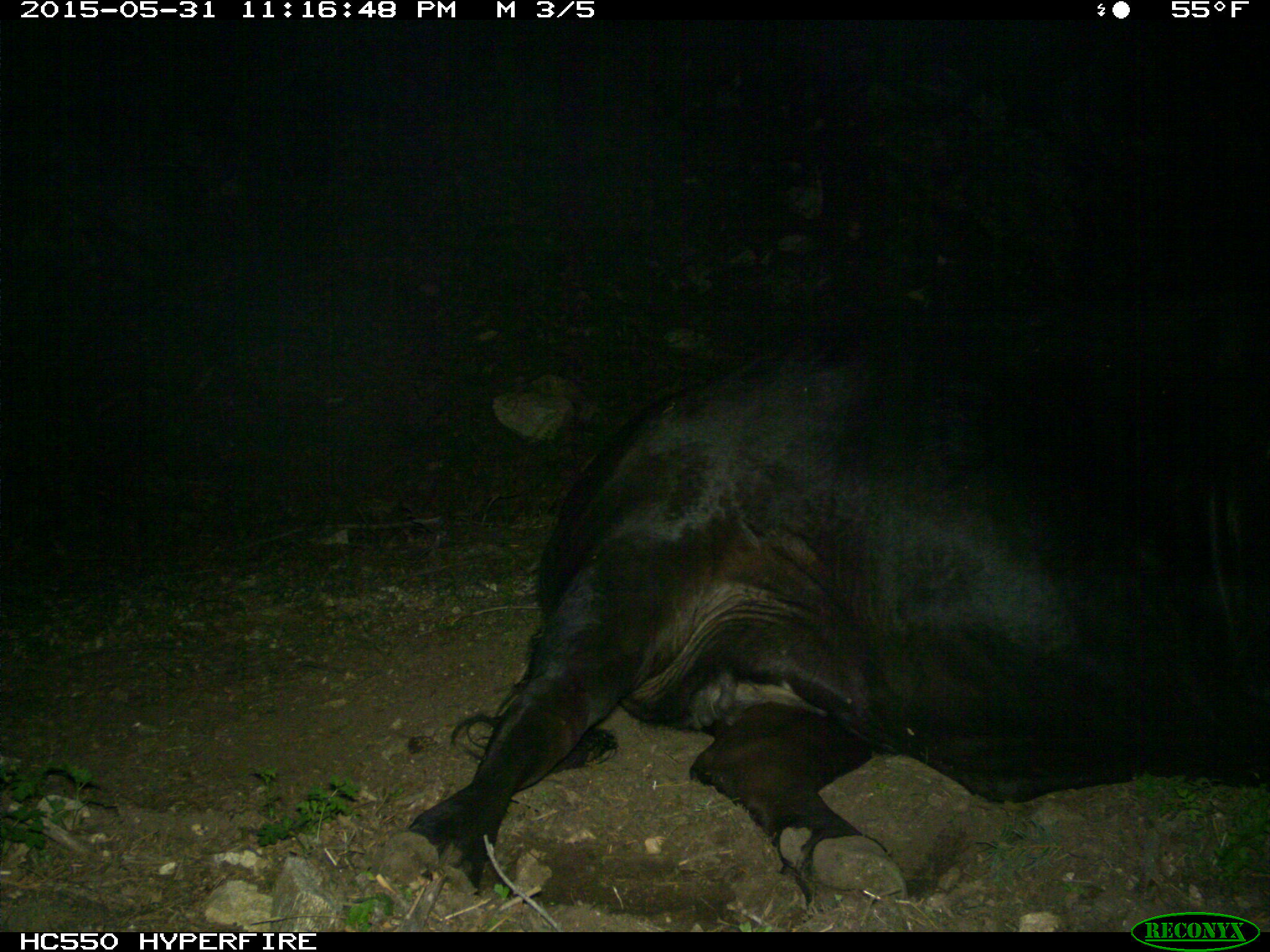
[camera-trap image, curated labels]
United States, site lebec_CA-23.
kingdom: Animalia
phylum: Chordata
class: Mammalia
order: Artiodactyla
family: Bovidae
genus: Bos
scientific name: Bos taurus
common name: domestic cow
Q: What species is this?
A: Bos taurus (domestic cow).